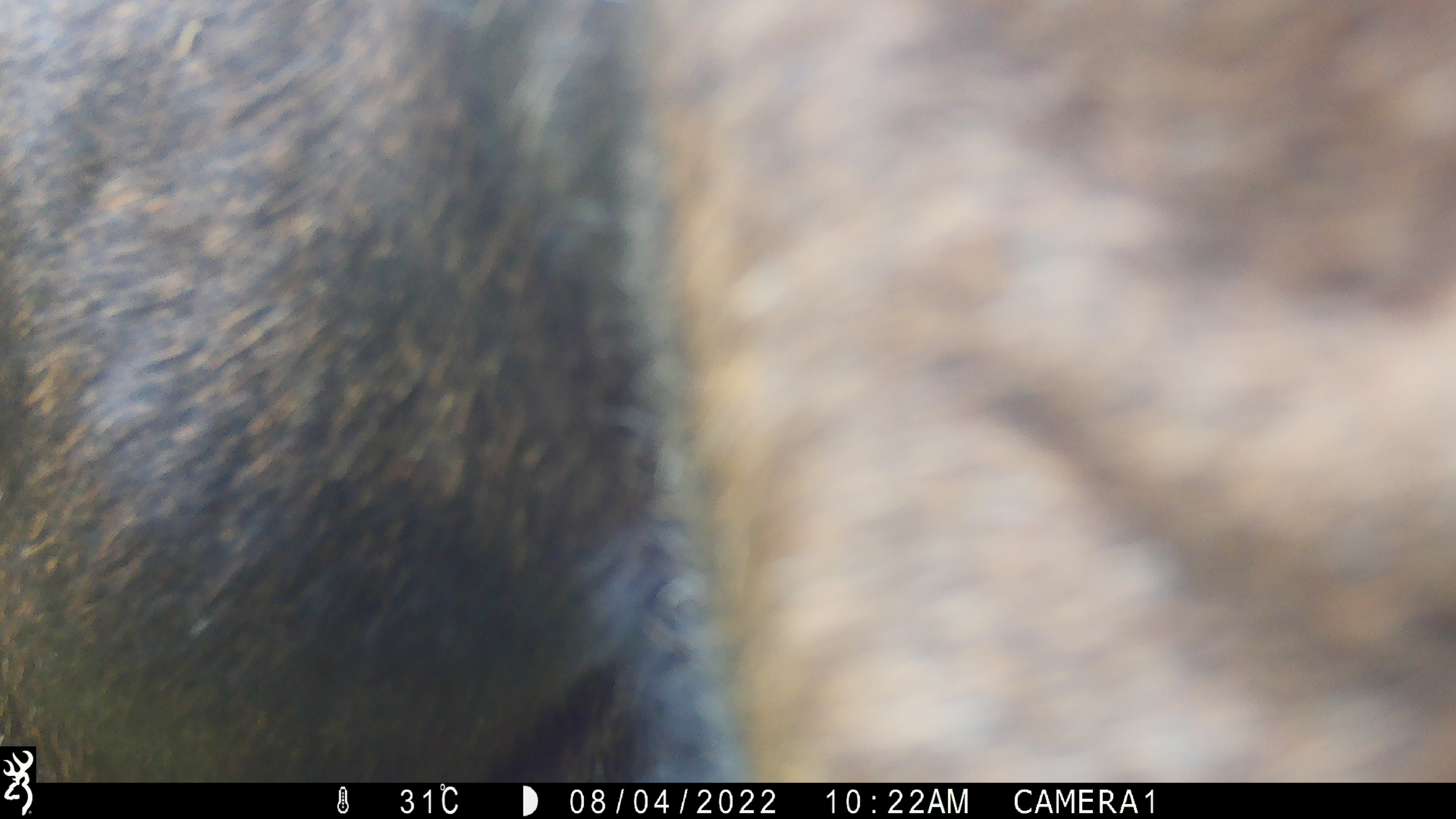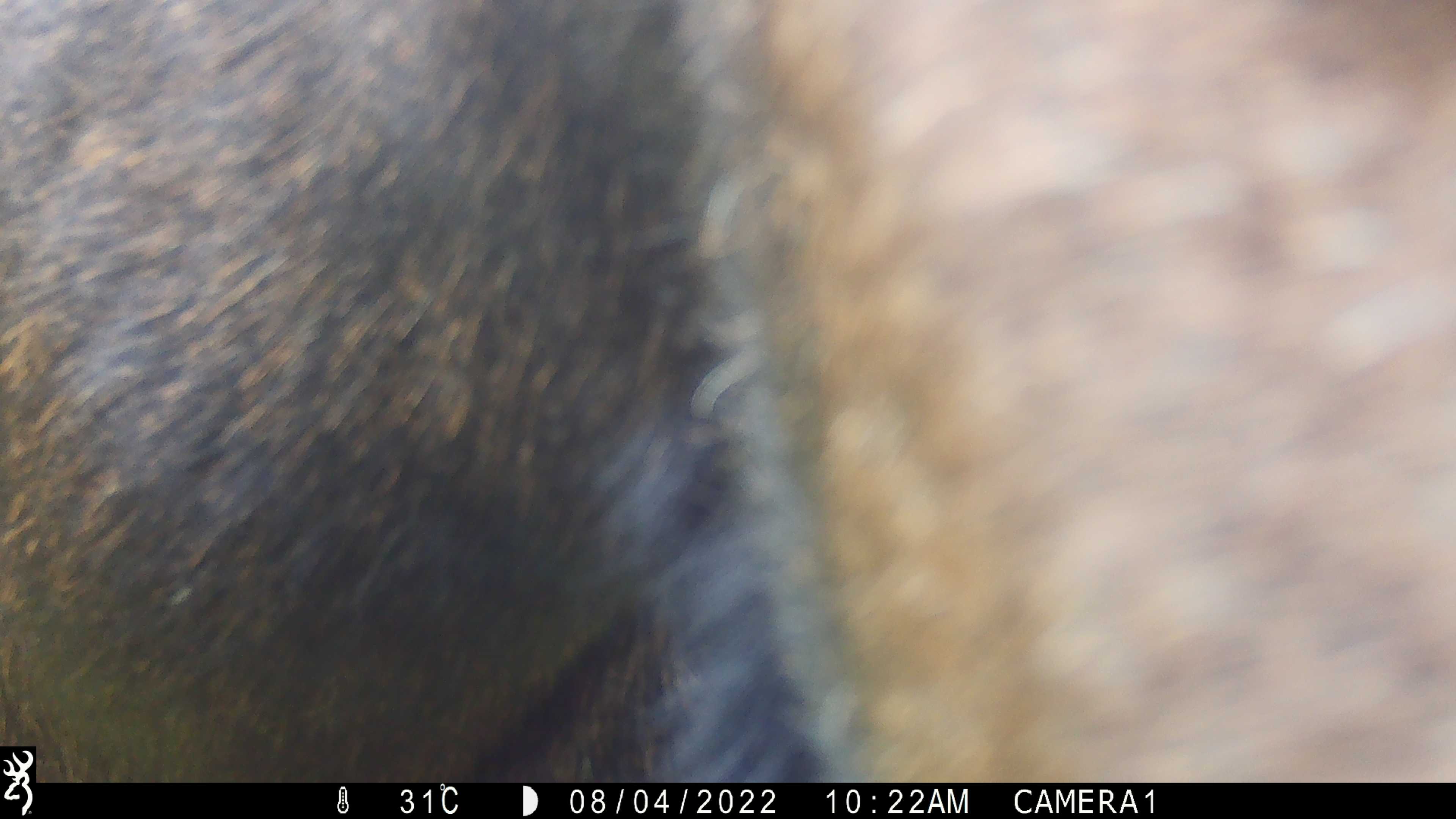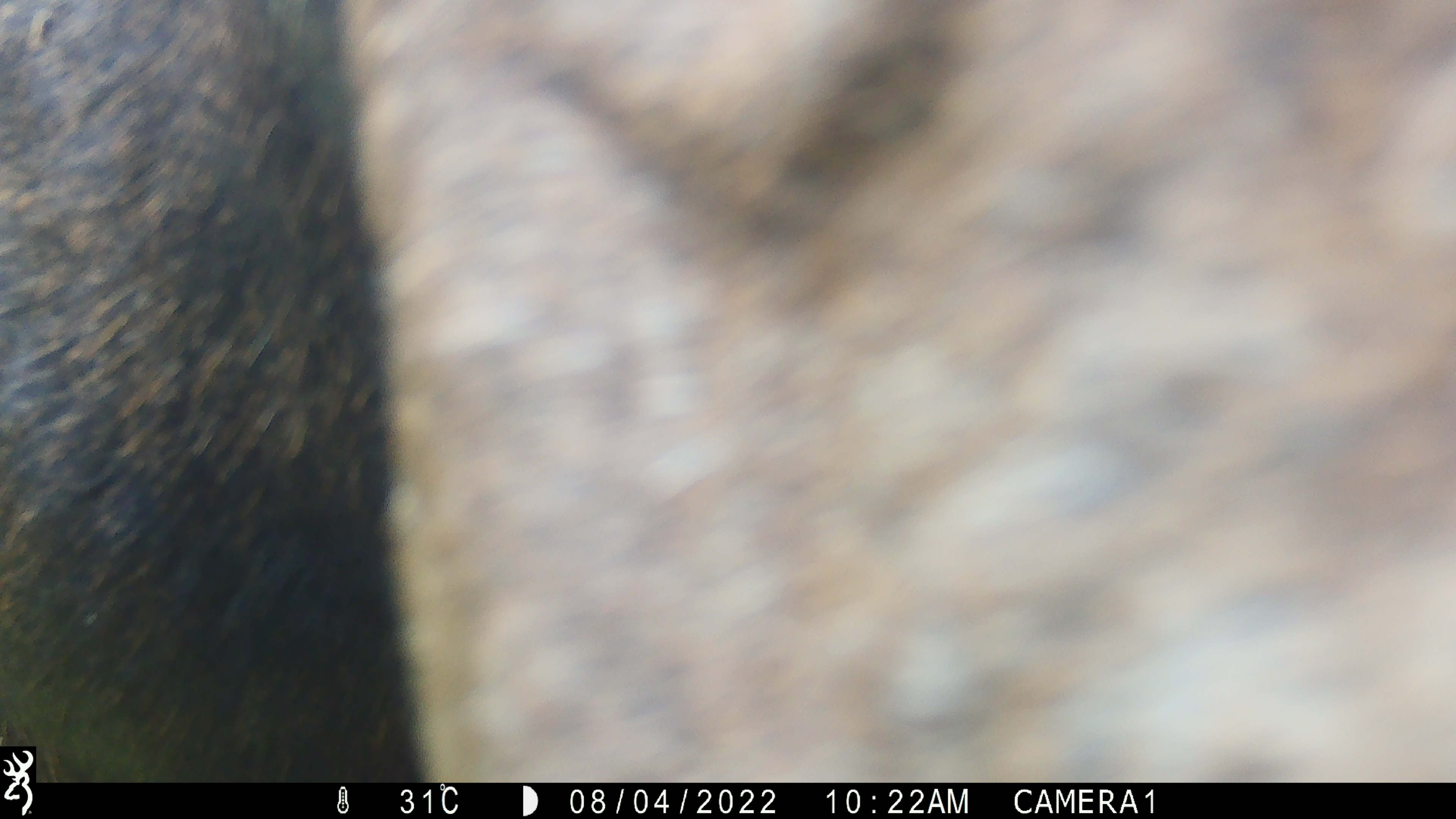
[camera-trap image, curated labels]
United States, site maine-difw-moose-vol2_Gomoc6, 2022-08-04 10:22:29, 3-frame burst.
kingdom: Animalia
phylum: Chordata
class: Mammalia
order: Artiodactyla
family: Cervidae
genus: Alces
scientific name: Alces alces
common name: moose